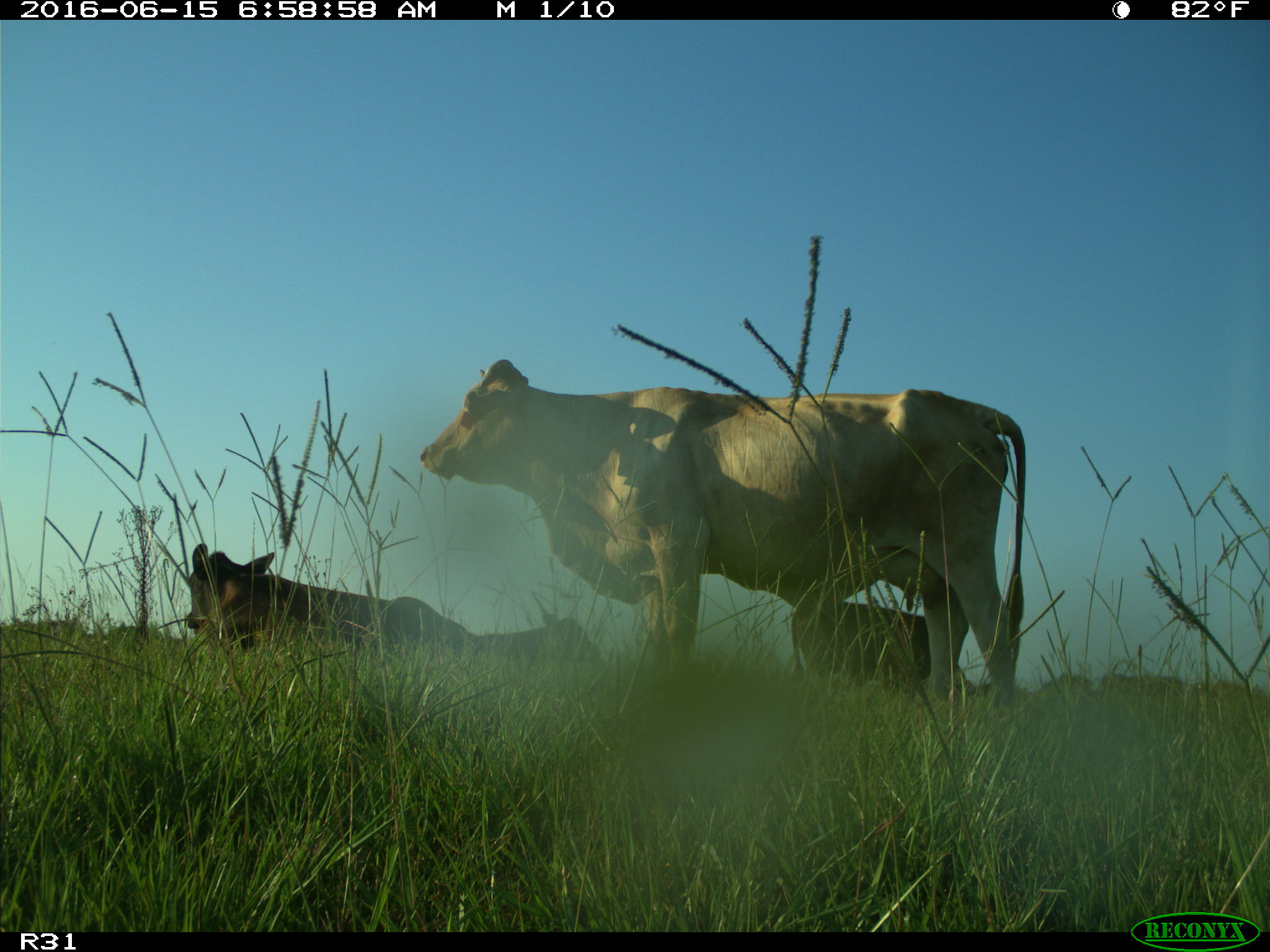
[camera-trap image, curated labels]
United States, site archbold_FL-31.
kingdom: Animalia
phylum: Chordata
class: Mammalia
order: Artiodactyla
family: Bovidae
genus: Bos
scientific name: Bos taurus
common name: domestic cow